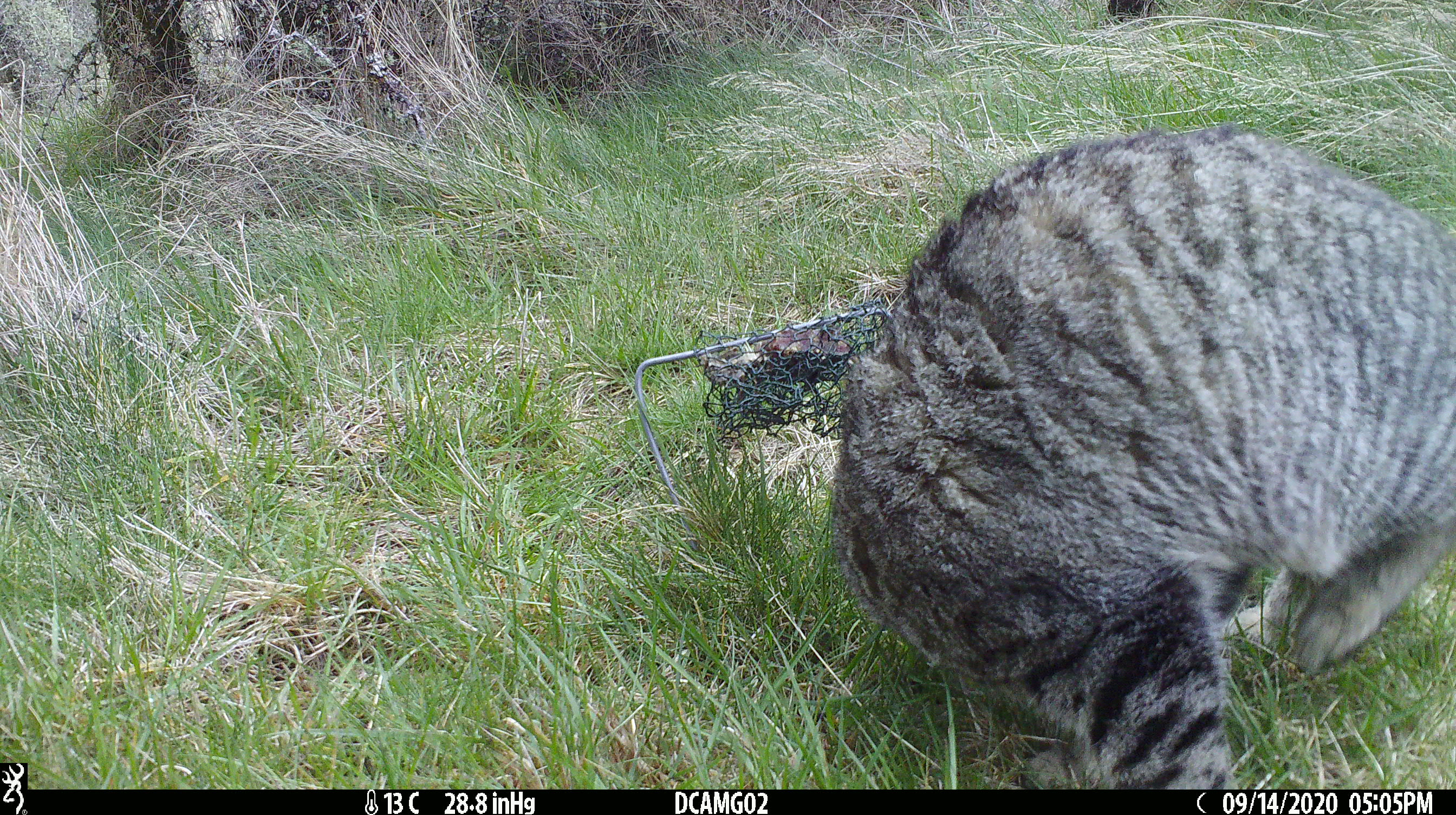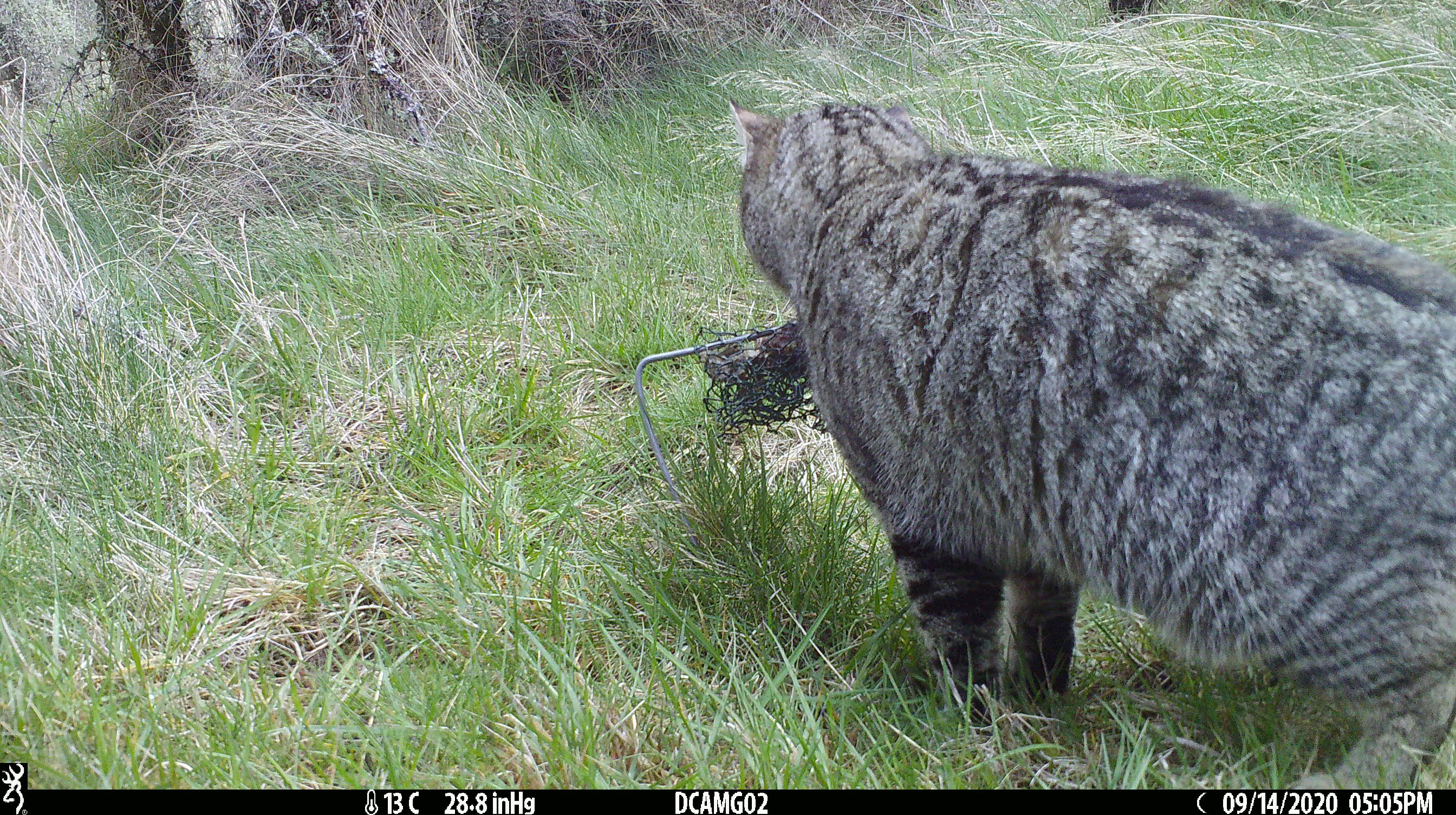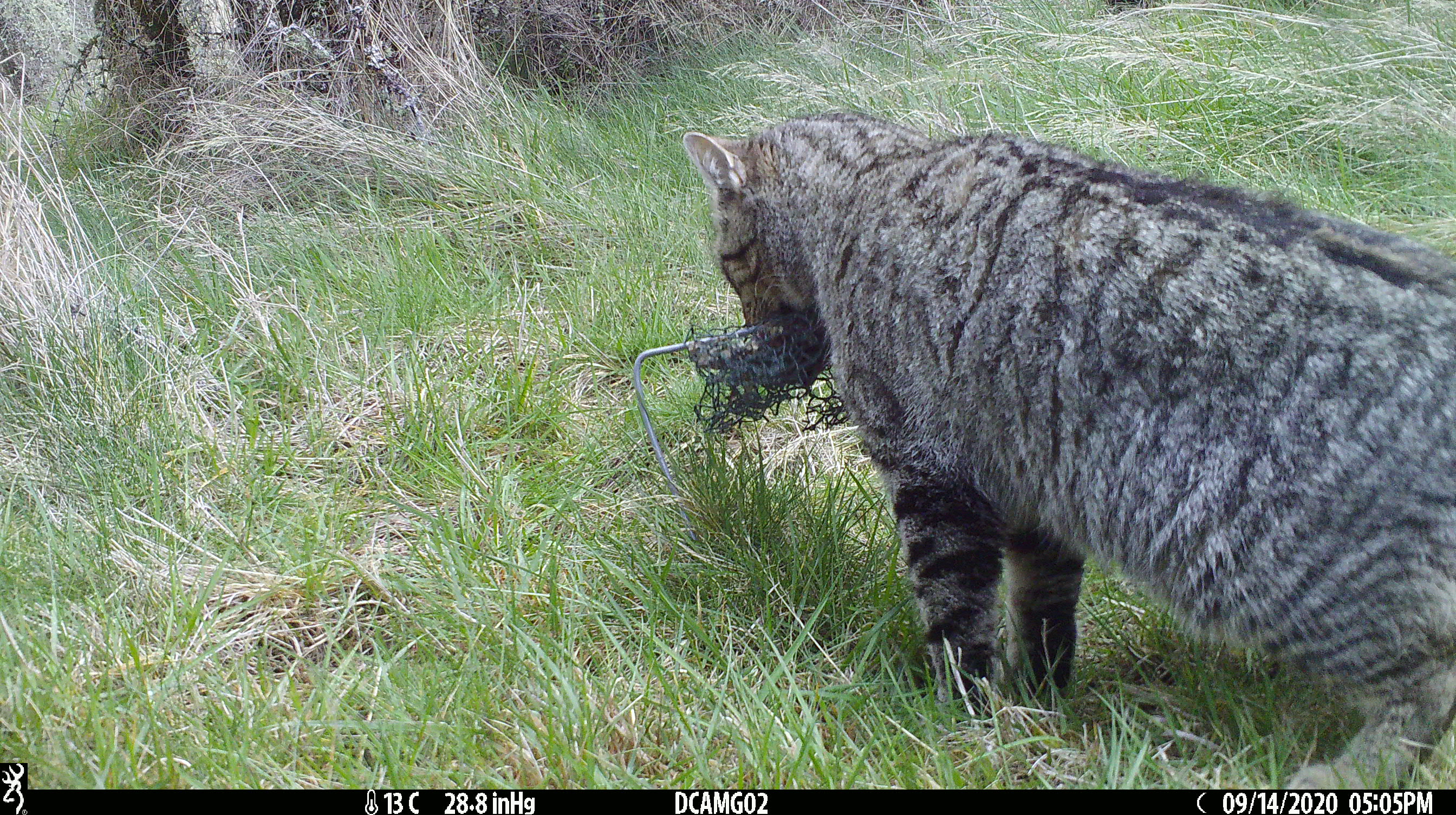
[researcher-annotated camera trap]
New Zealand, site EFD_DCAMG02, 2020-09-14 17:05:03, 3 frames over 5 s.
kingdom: Animalia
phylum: Chordata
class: Mammalia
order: Carnivora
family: Felidae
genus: Felis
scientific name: Felis catus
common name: domestic cat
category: cat